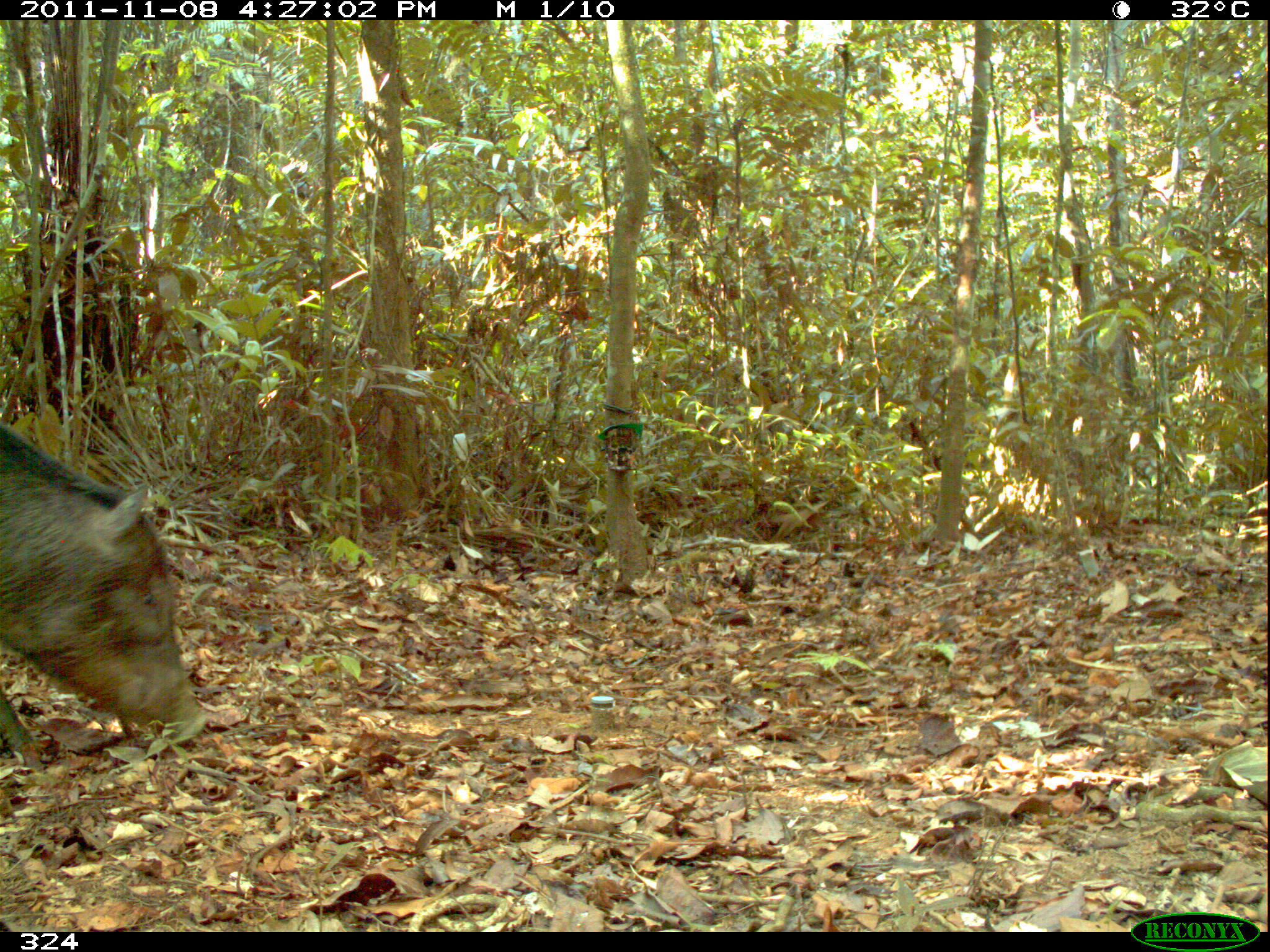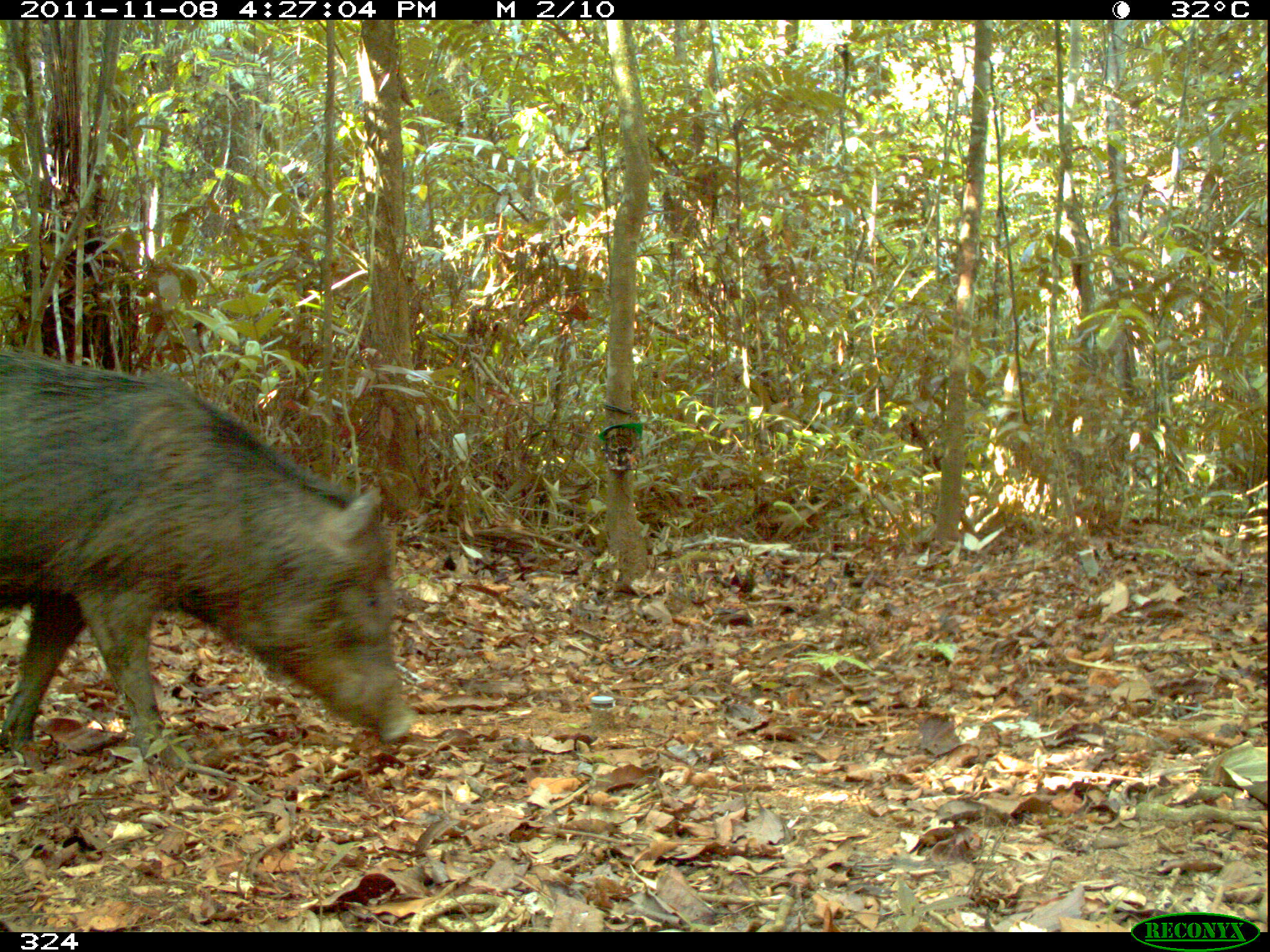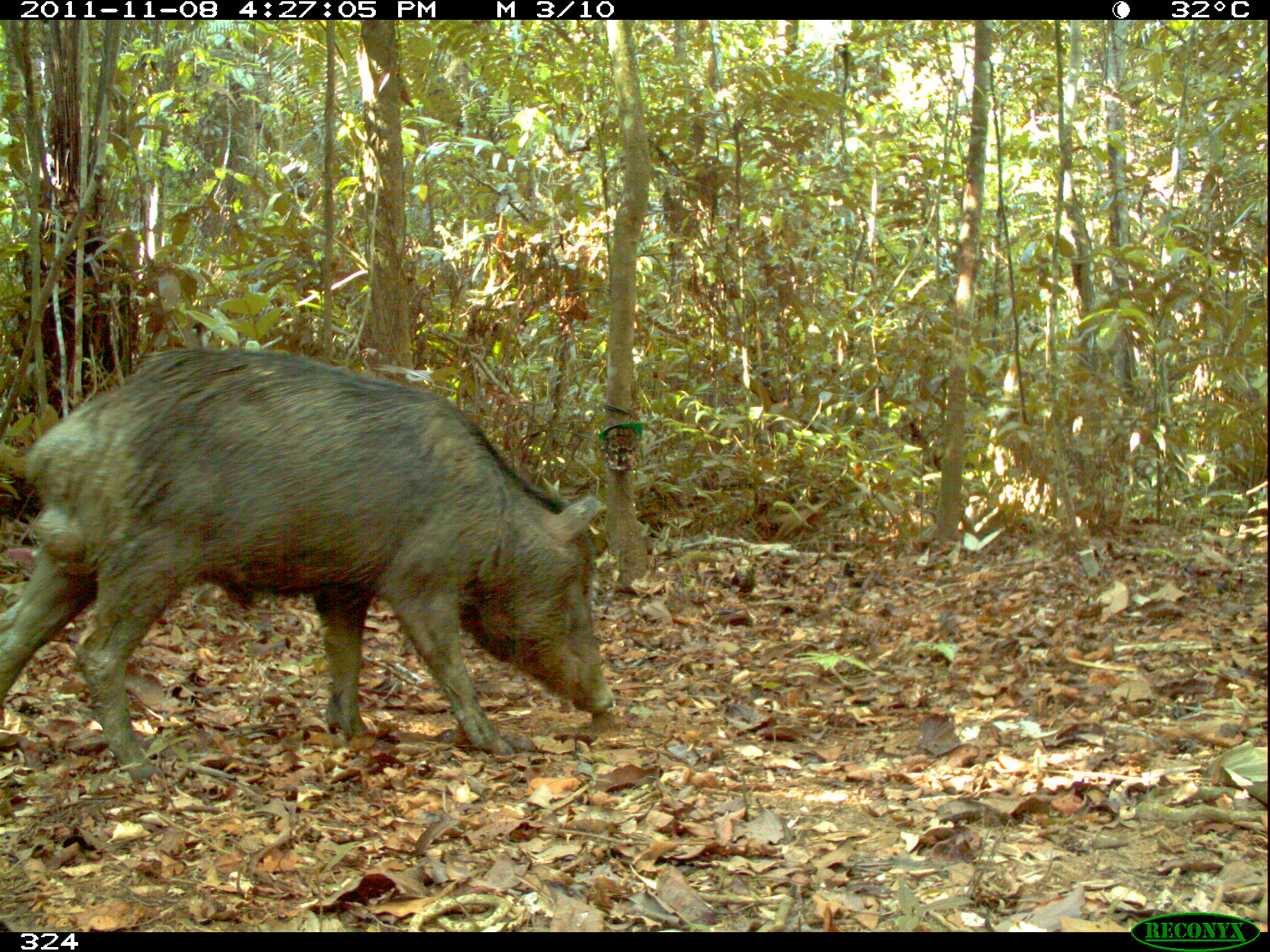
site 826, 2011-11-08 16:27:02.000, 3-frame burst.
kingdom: Animalia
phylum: Chordata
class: Mammalia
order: Artiodactyla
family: Tayassuidae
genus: Tayassu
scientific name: Tayassu pecari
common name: white-lipped peccary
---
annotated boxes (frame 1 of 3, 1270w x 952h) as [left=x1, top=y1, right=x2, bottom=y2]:
tayassu pecari: [left=0, top=424, right=211, bottom=770]